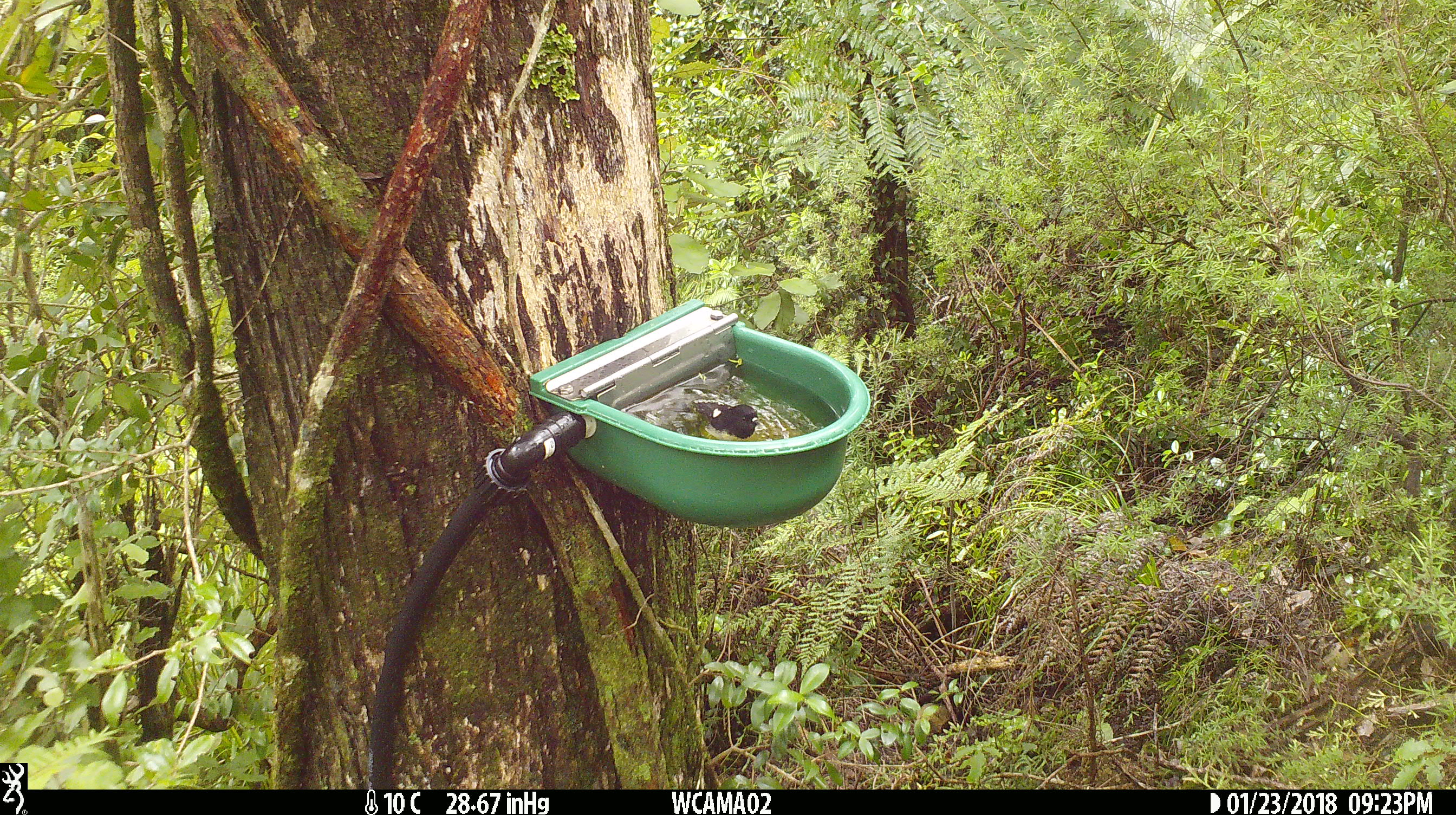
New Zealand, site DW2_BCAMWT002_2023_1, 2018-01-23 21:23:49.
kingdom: Animalia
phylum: Chordata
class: Aves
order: Passeriformes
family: Petroicidae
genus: Petroica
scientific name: Petroica macrocephala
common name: tomtit